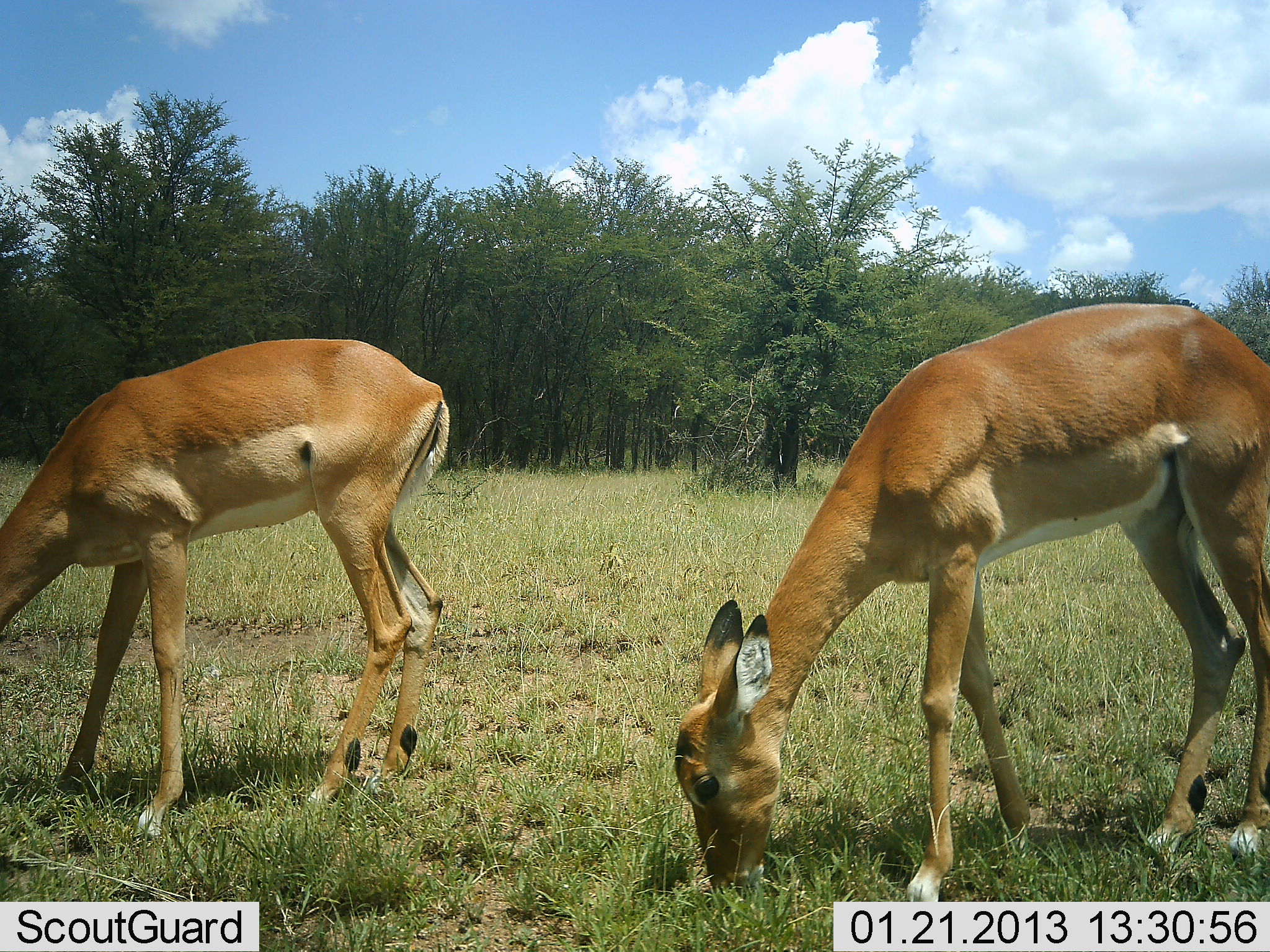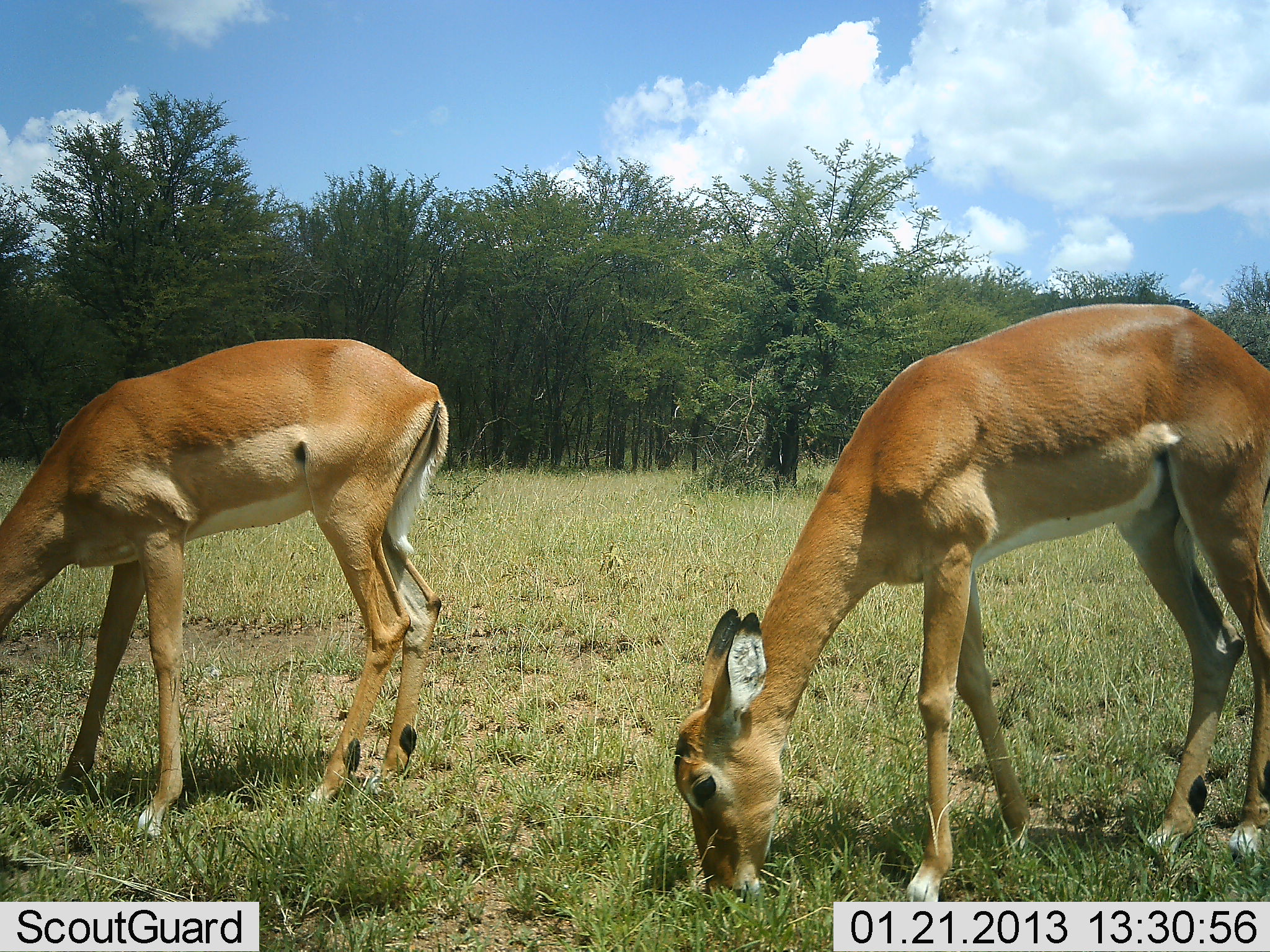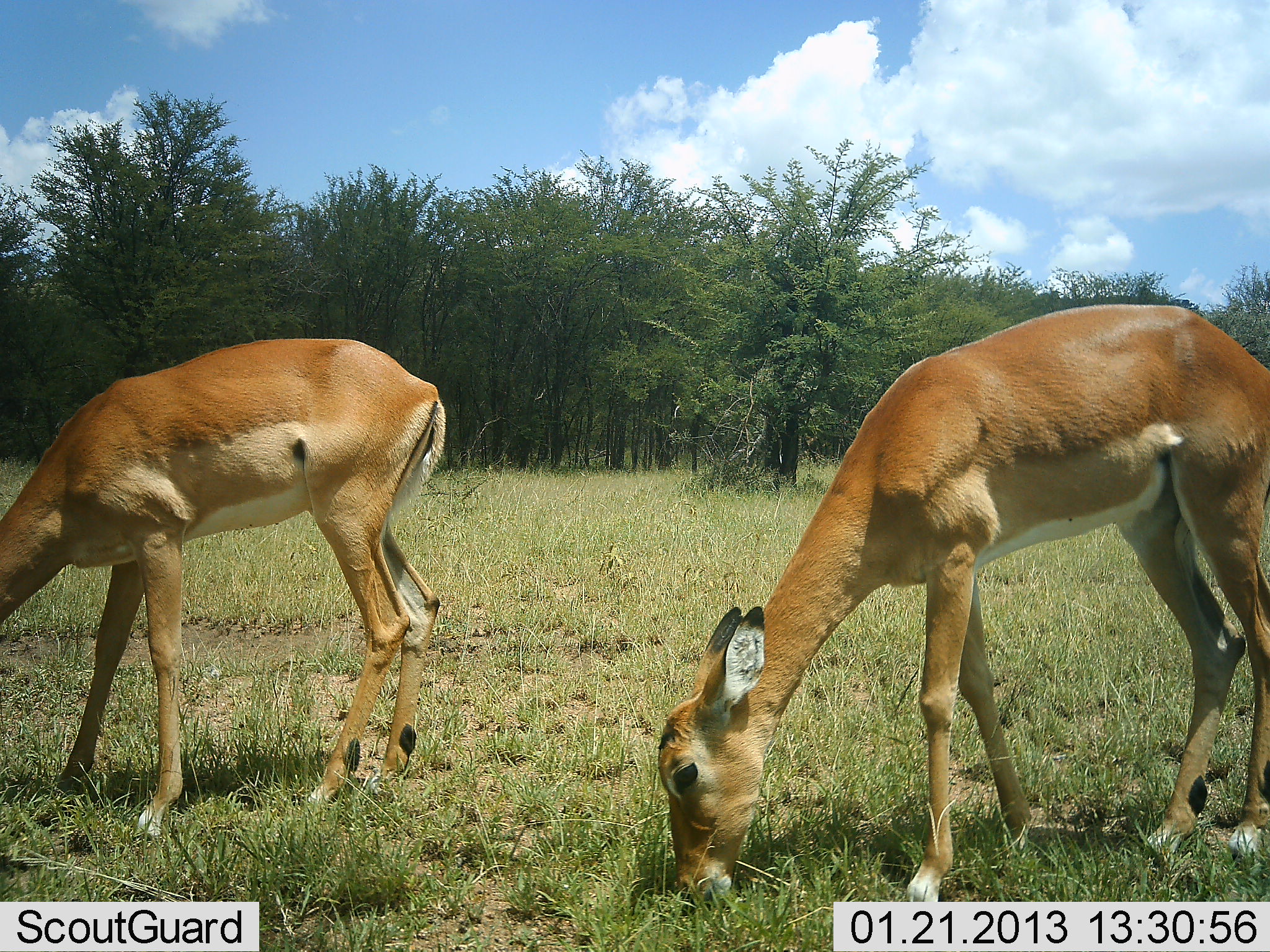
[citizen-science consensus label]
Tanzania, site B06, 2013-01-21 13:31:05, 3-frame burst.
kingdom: Animalia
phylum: Chordata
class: Mammalia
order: Artiodactyla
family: Bovidae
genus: Aepyceros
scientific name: Aepyceros melampus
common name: impala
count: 2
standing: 21%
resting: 0%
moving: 0%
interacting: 0%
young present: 0%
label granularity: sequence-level